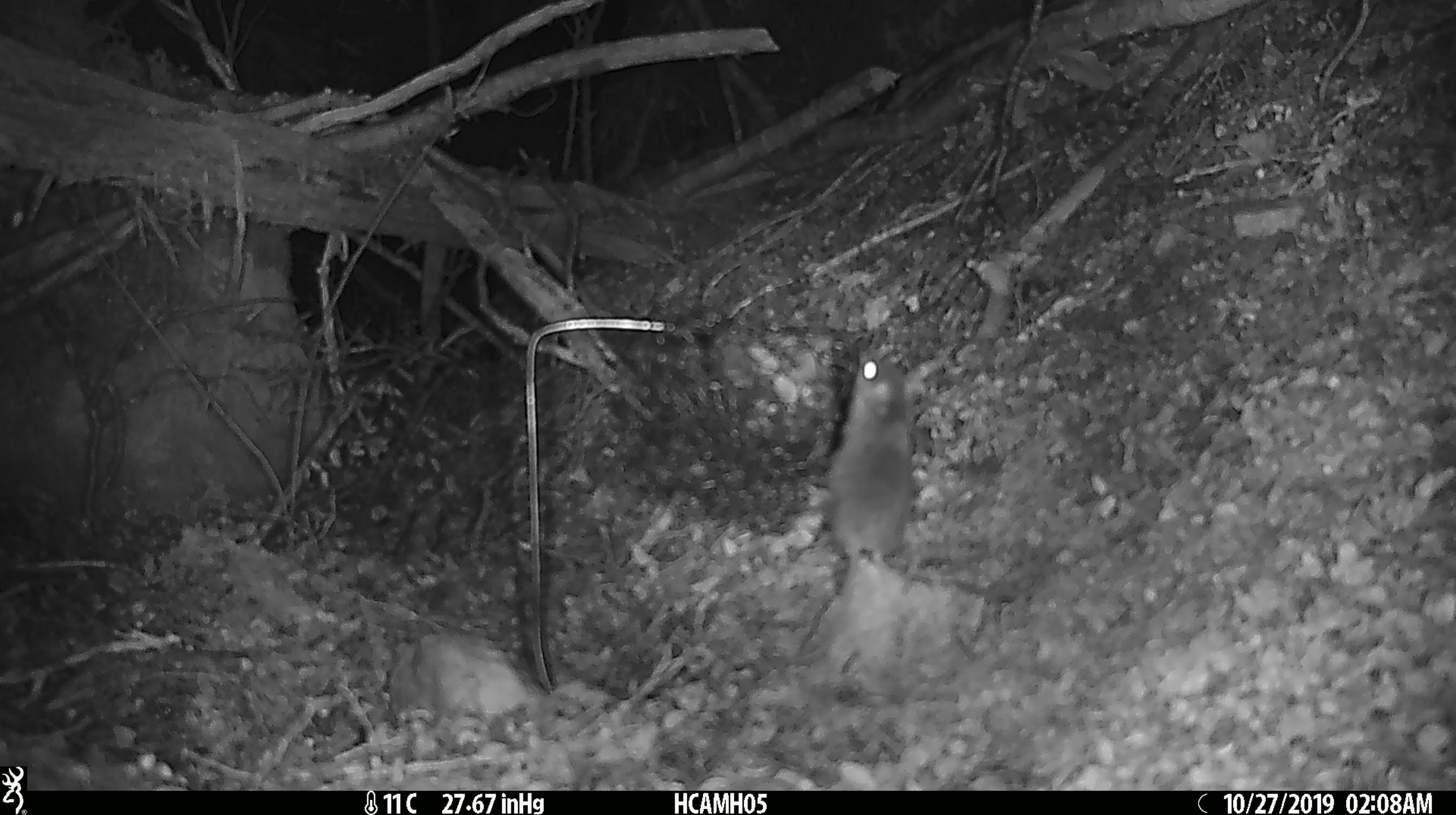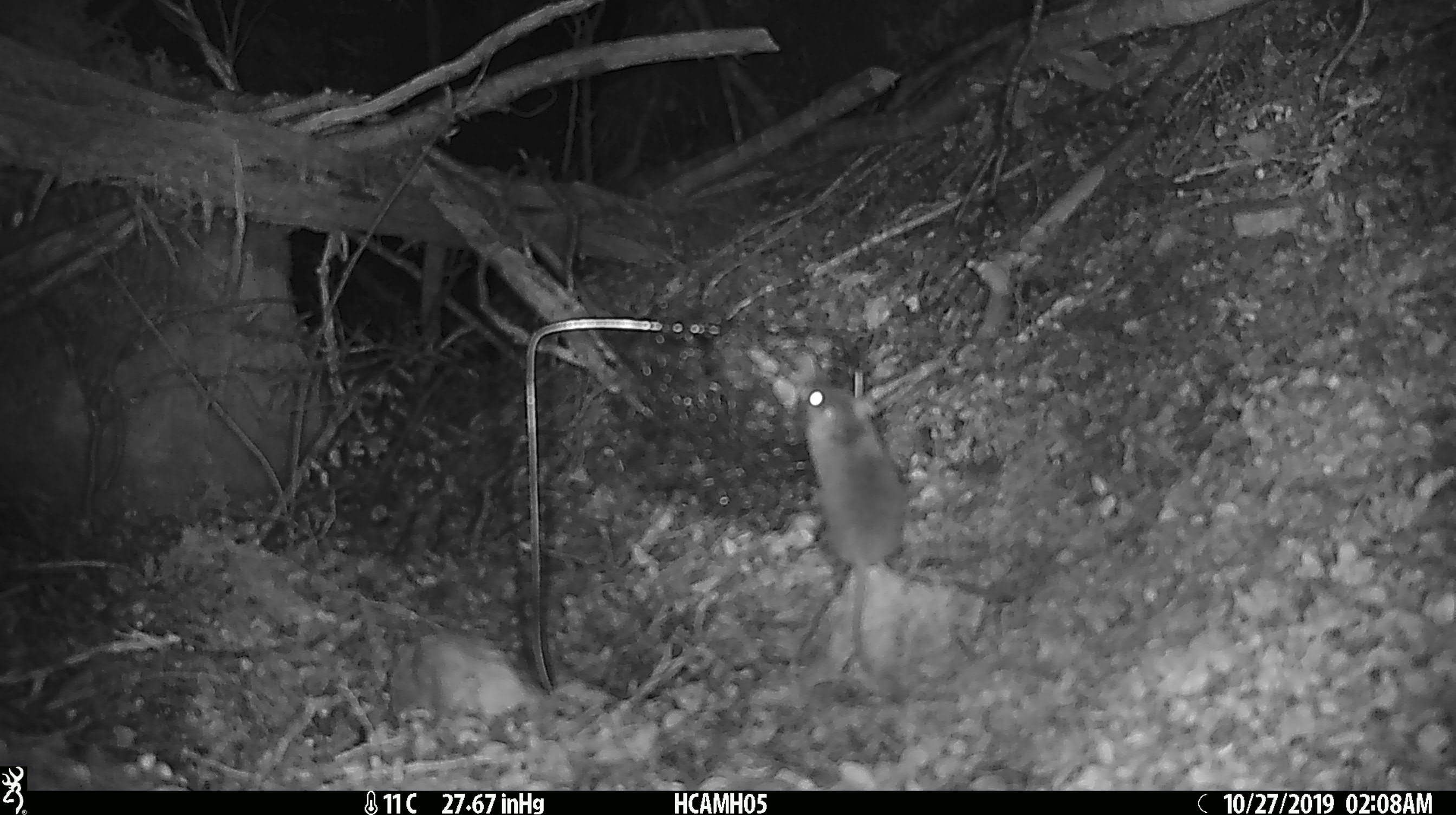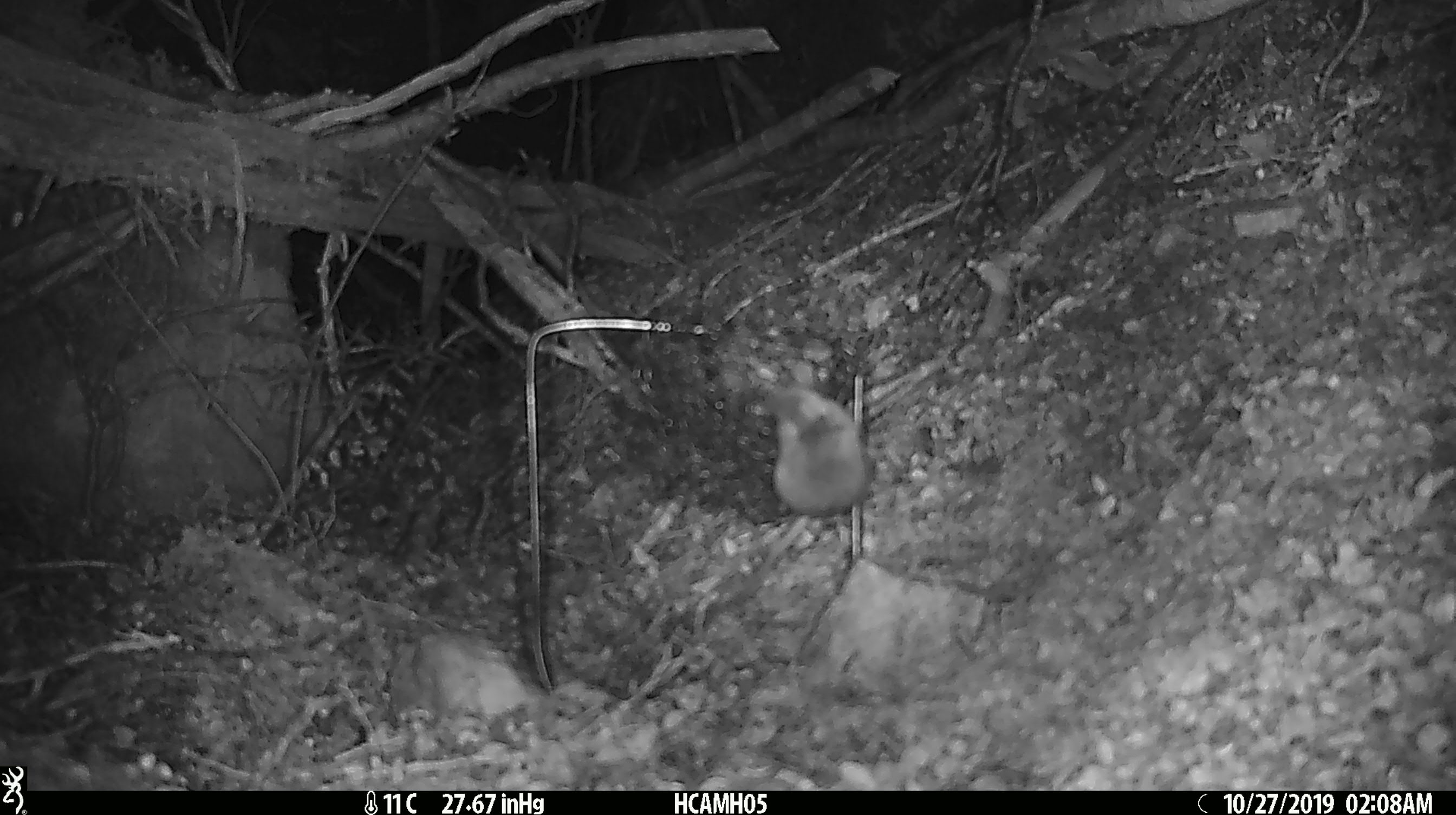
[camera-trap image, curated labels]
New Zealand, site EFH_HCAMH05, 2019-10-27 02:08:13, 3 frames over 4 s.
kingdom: Animalia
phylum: Chordata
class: Mammalia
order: Rodentia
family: Muridae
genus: Mus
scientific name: Mus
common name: mouse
Mouse (Mus).